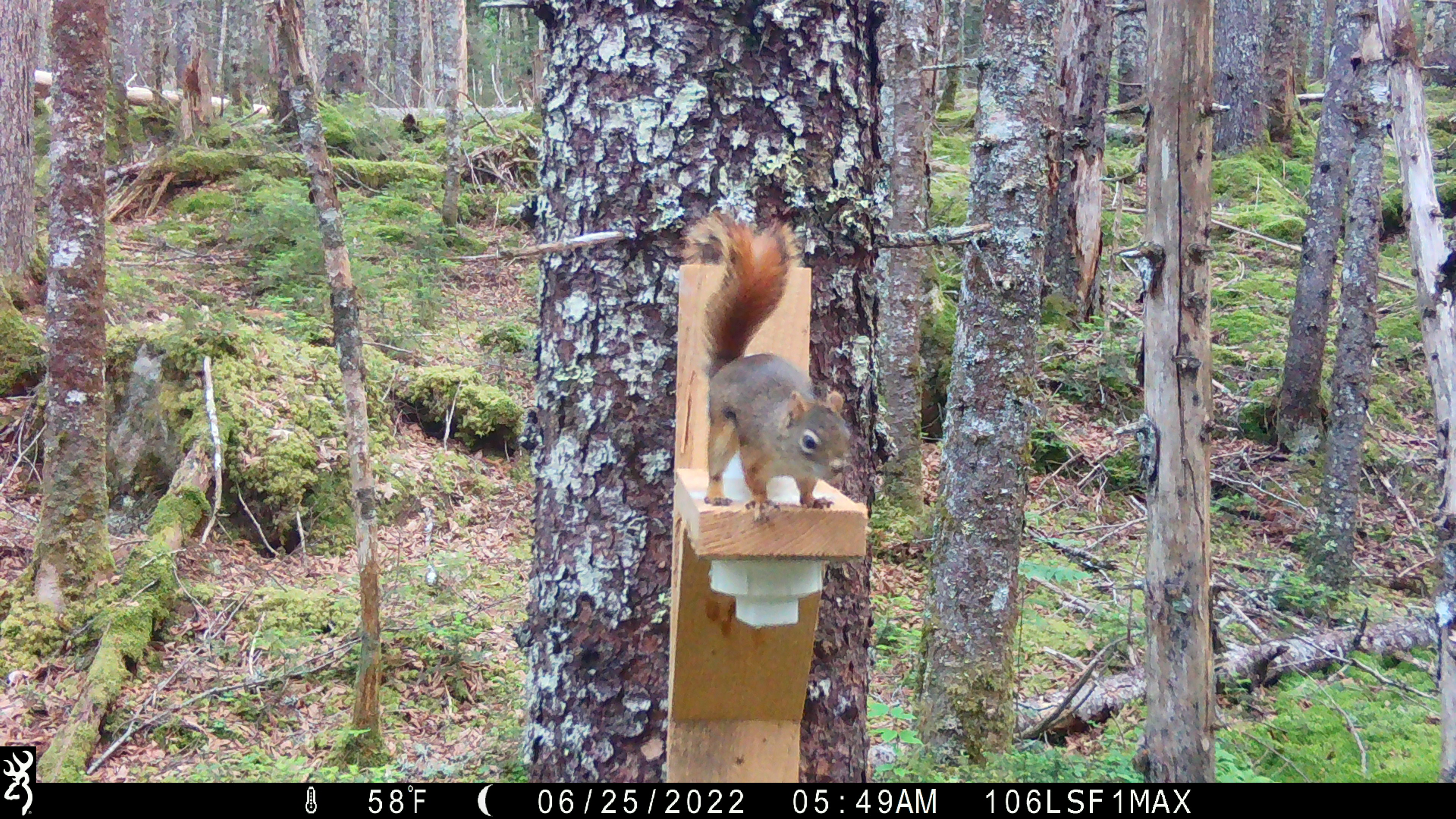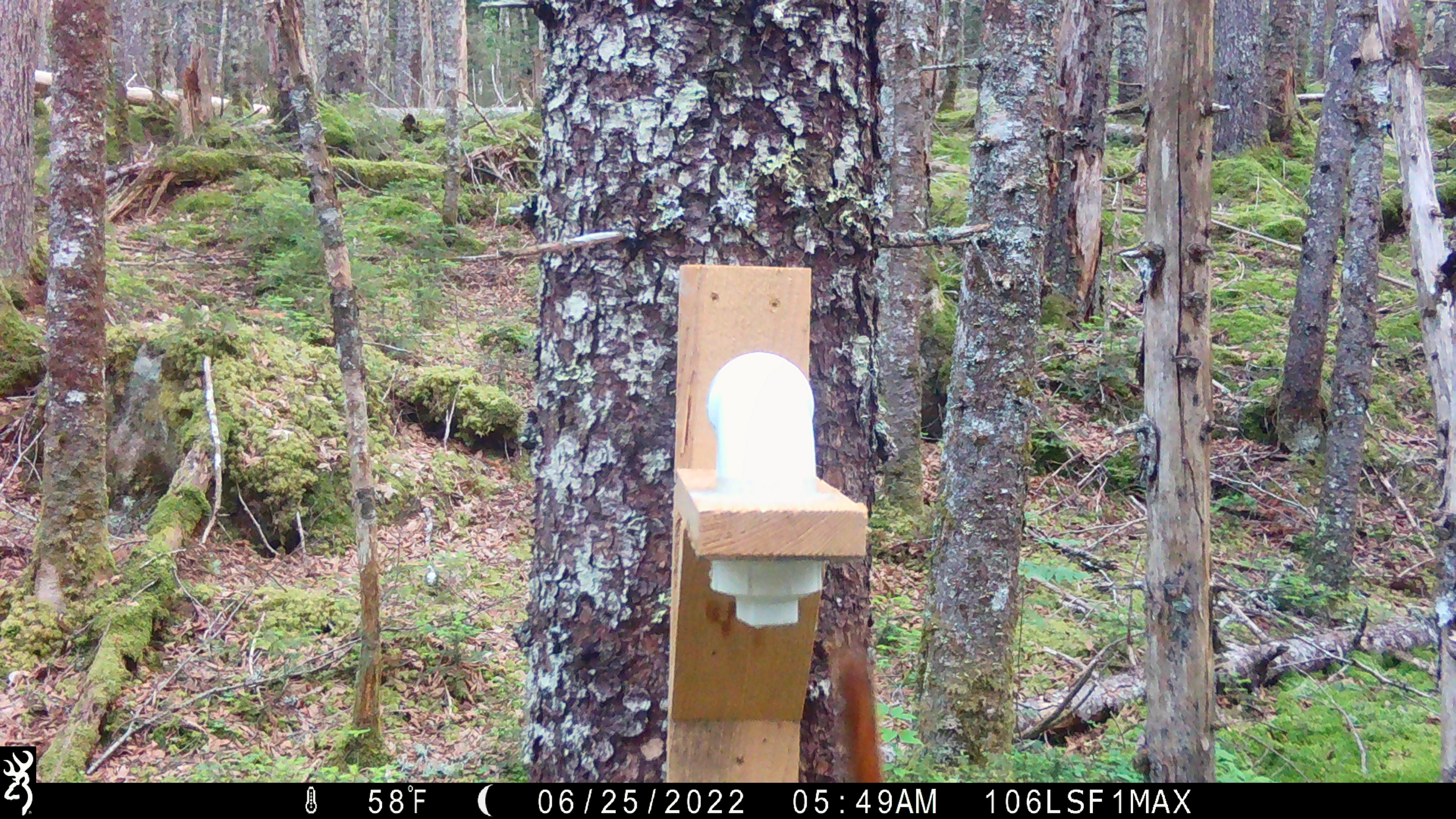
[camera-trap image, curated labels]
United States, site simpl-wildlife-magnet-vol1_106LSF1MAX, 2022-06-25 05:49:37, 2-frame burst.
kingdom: Animalia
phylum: Chordata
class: Mammalia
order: Rodentia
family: Sciuridae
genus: Tamiasciurus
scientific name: Tamiasciurus hudsonicus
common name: red squirrel